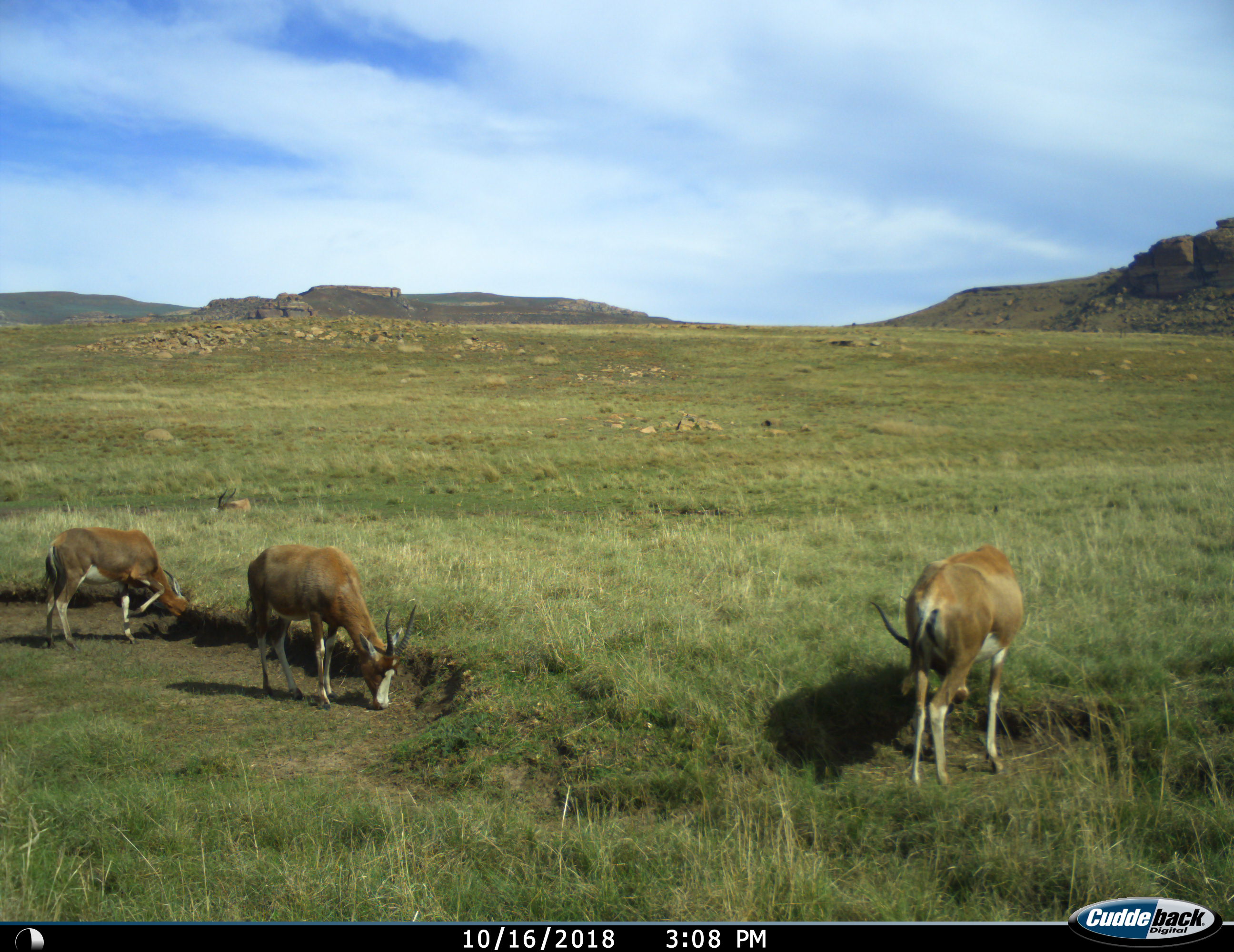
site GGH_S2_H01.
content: unidentified animal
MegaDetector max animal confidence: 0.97